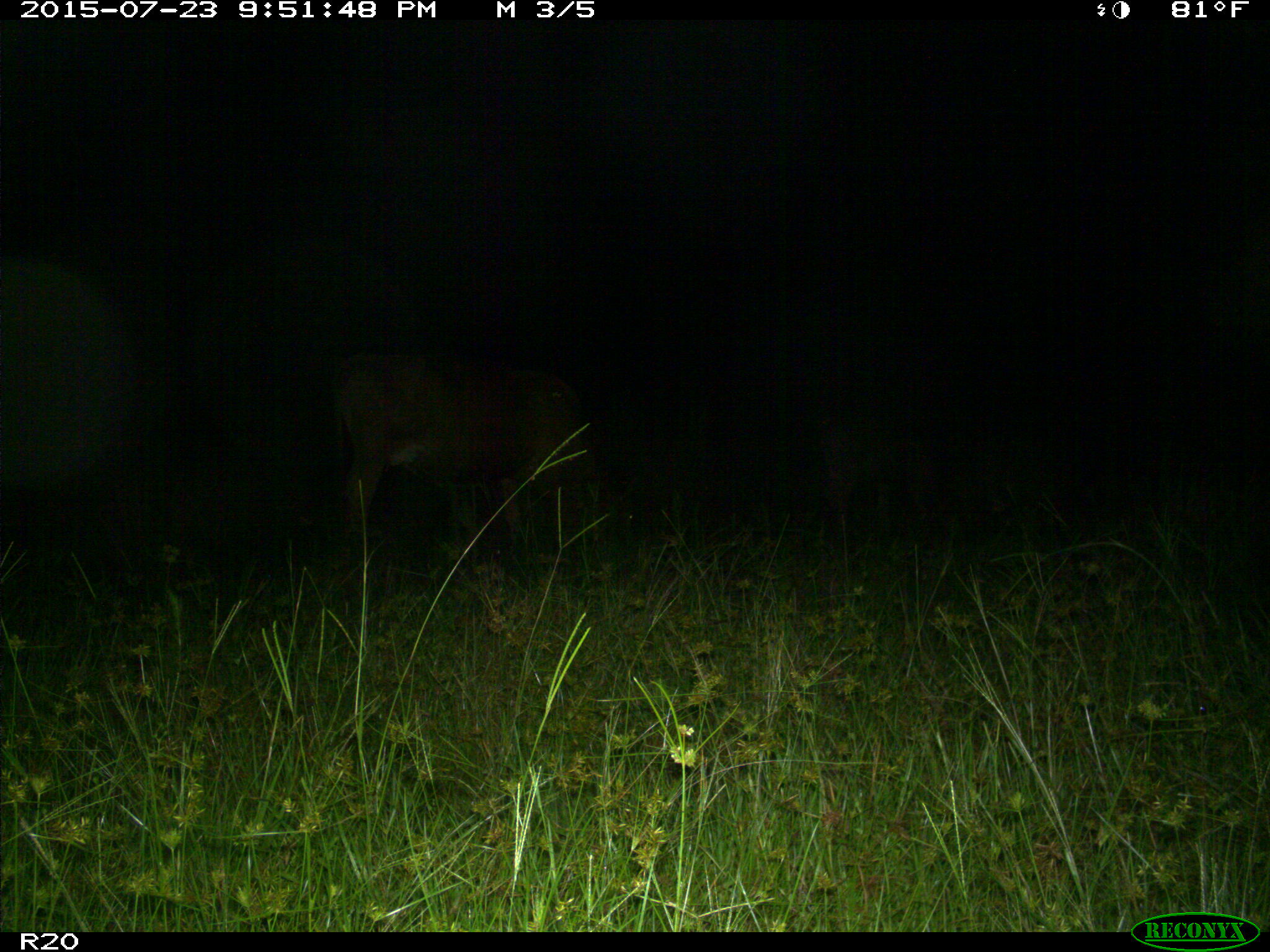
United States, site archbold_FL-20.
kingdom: Animalia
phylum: Chordata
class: Mammalia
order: Artiodactyla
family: Bovidae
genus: Bos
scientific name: Bos taurus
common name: domestic cow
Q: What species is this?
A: Bos taurus (domestic cow).